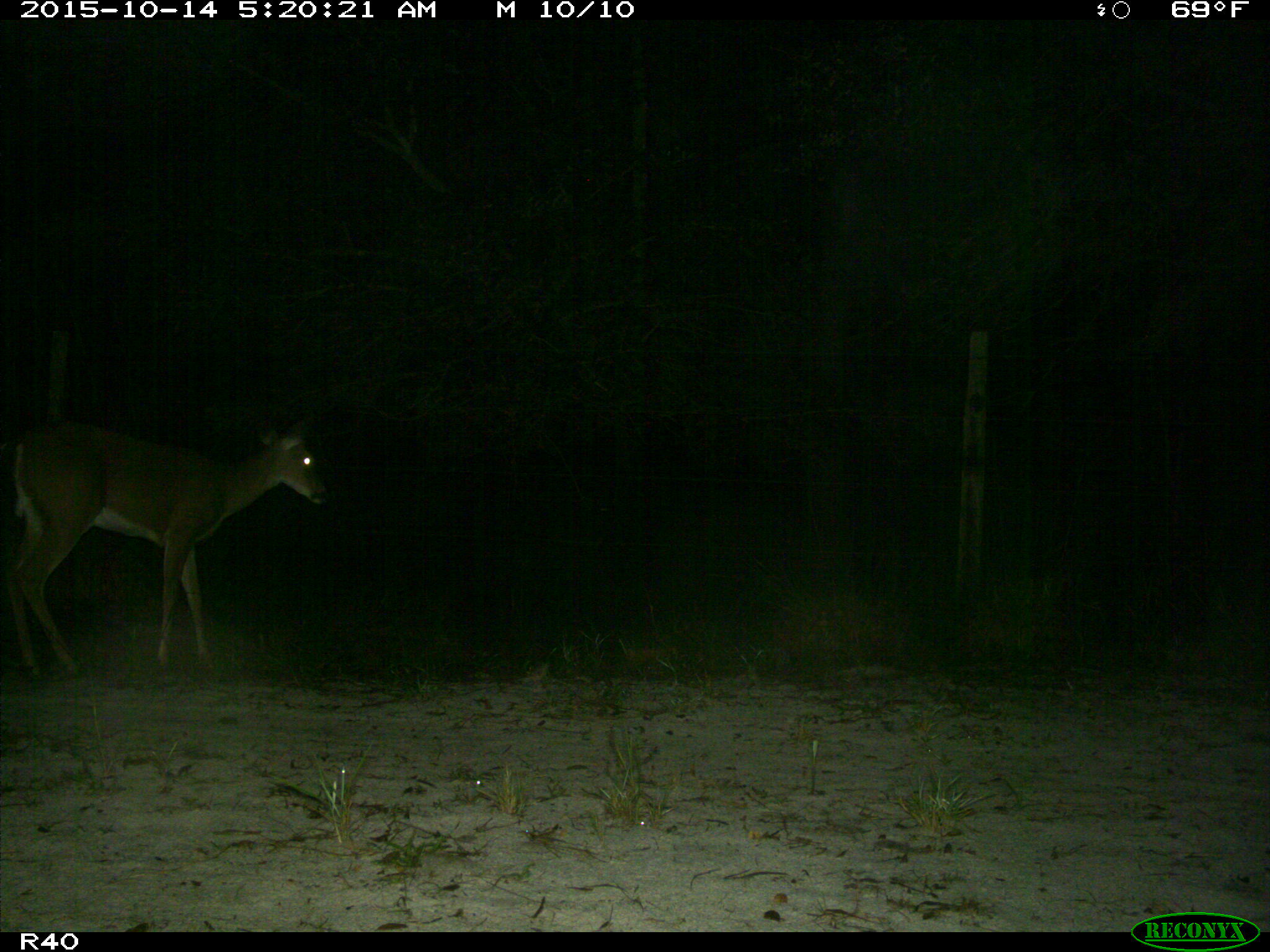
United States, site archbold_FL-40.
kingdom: Animalia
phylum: Chordata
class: Mammalia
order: Artiodactyla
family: Cervidae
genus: Odocoileus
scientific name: Odocoileus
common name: deer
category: unidentified deer